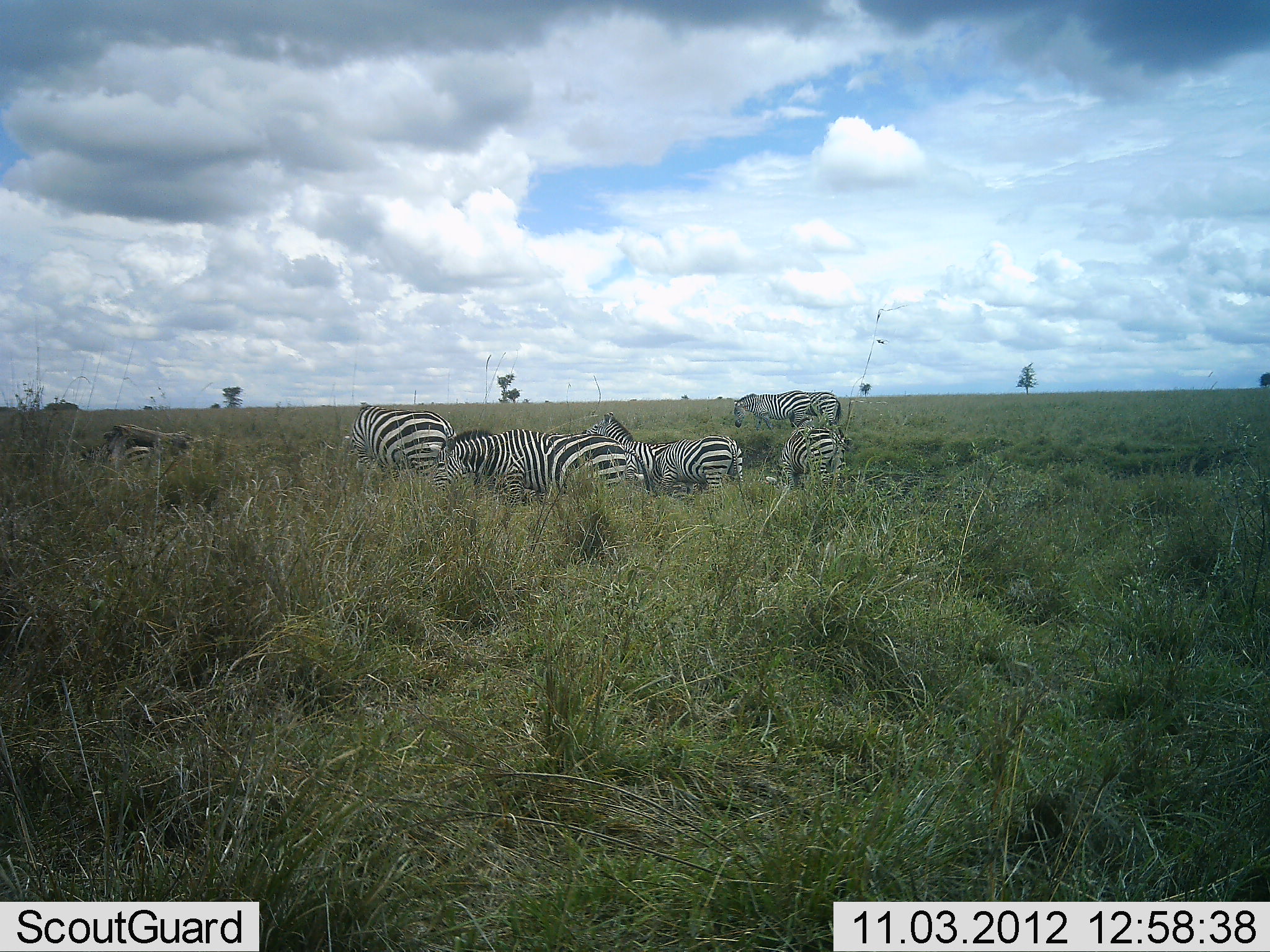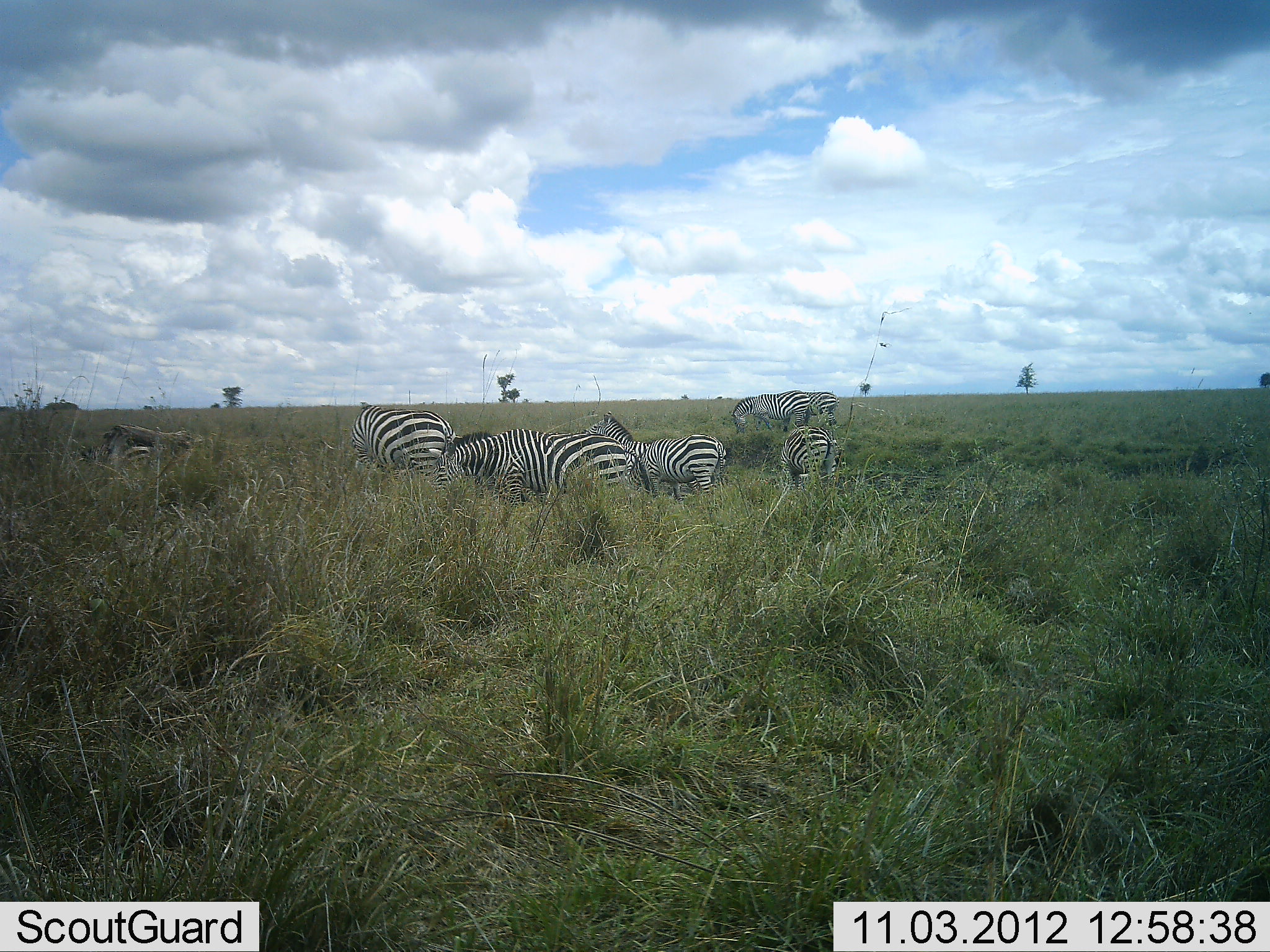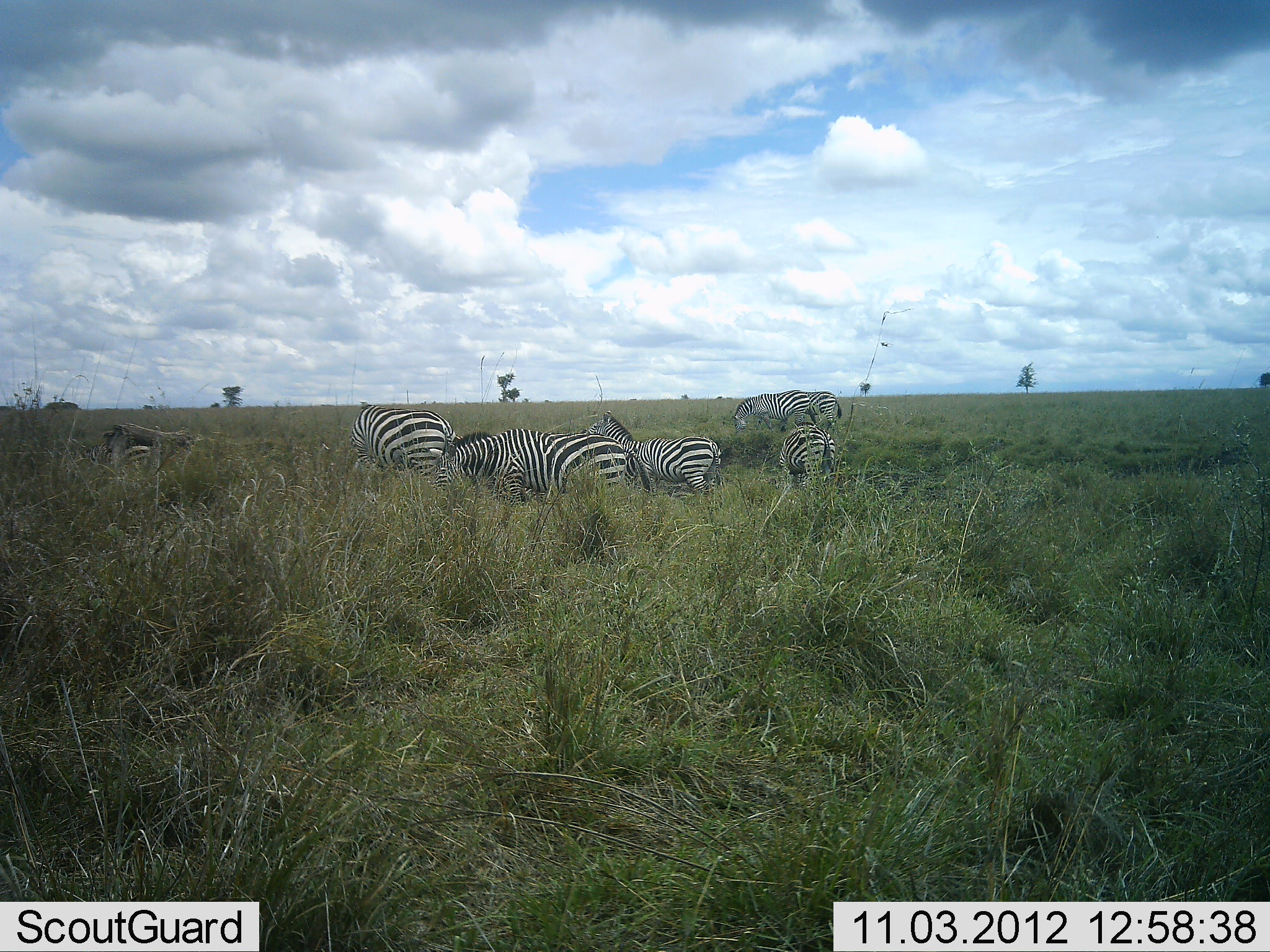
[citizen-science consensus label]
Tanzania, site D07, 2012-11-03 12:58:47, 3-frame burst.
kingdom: Animalia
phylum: Chordata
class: Mammalia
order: Perissodactyla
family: Equidae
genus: Equus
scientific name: Equus quagga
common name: plains zebra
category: zebra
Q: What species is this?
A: Zebra (plains zebra) (Equus quagga).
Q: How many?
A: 6.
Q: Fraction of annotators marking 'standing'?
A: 68%.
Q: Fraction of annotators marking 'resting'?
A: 12%.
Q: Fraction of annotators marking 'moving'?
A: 15%.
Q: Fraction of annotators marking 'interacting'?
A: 6%.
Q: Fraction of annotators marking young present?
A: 3%.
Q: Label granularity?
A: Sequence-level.